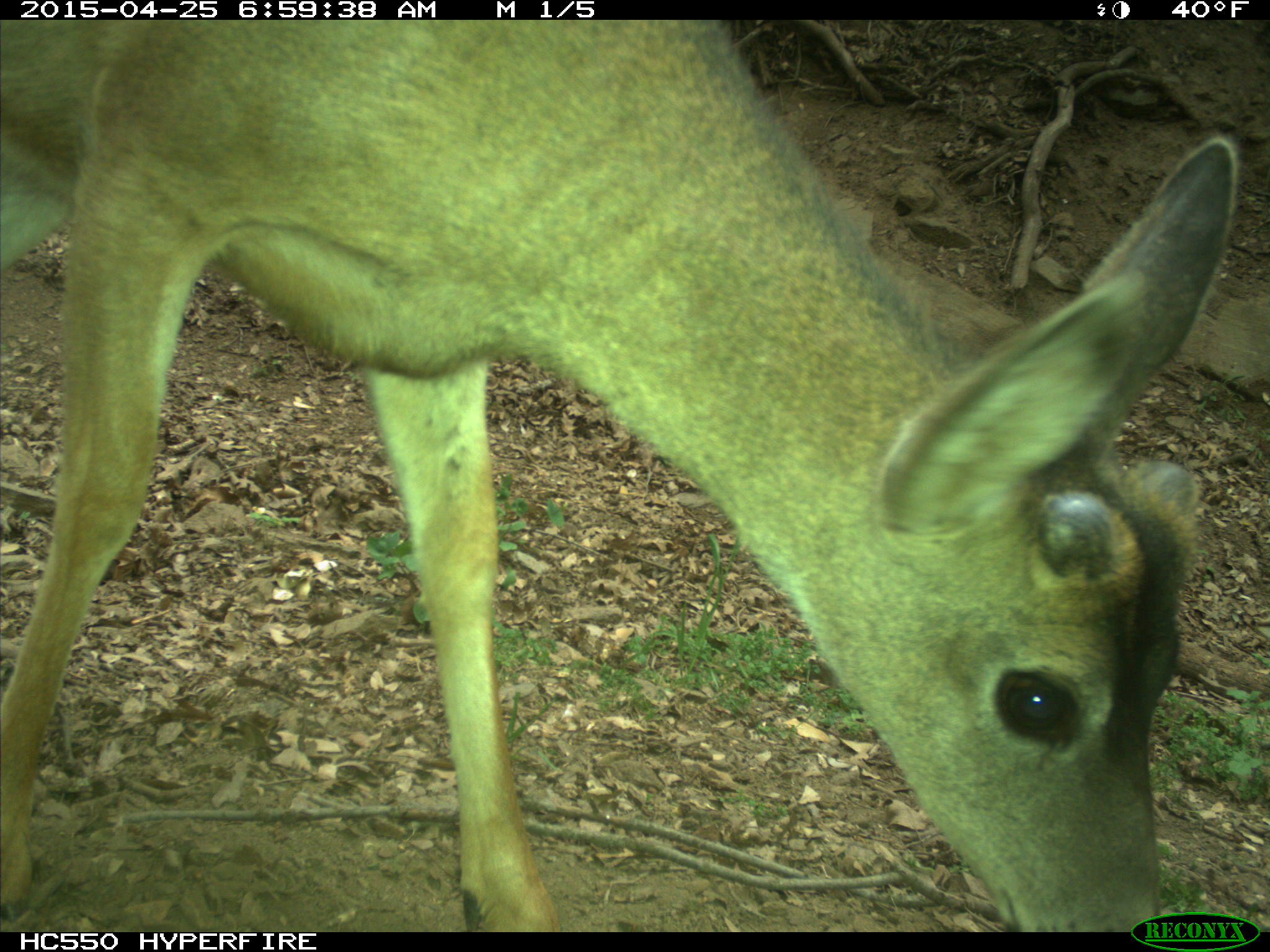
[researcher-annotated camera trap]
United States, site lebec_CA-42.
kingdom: Animalia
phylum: Chordata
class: Mammalia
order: Artiodactyla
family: Cervidae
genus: Odocoileus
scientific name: Odocoileus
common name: deer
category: unidentified deer